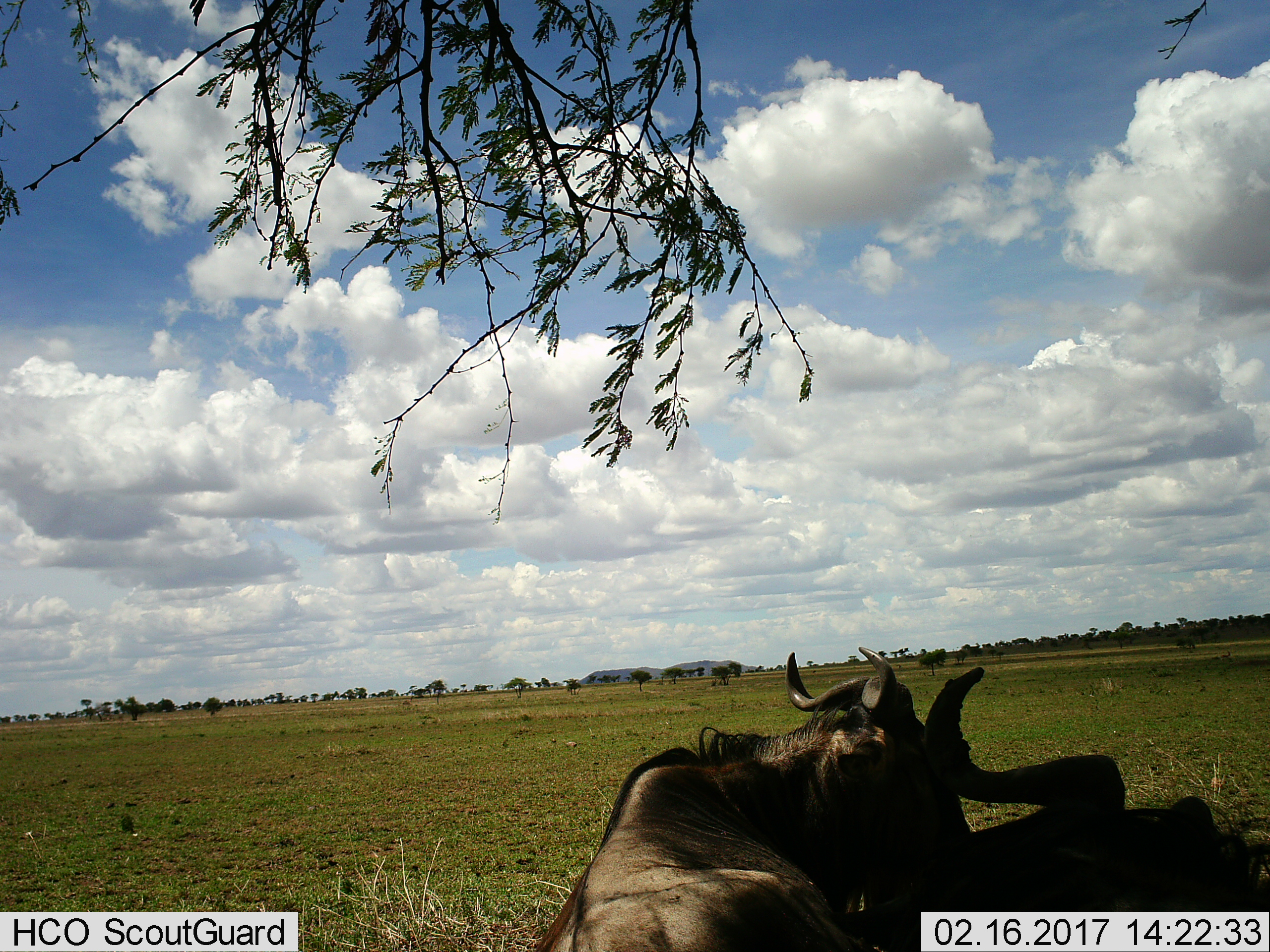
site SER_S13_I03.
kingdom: Animalia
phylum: Chordata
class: Mammalia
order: Artiodactyla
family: Bovidae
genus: Connochaetes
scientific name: Connochaetes taurinus taurinus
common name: blue wildebeest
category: wildebeestblue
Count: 2.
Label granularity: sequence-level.